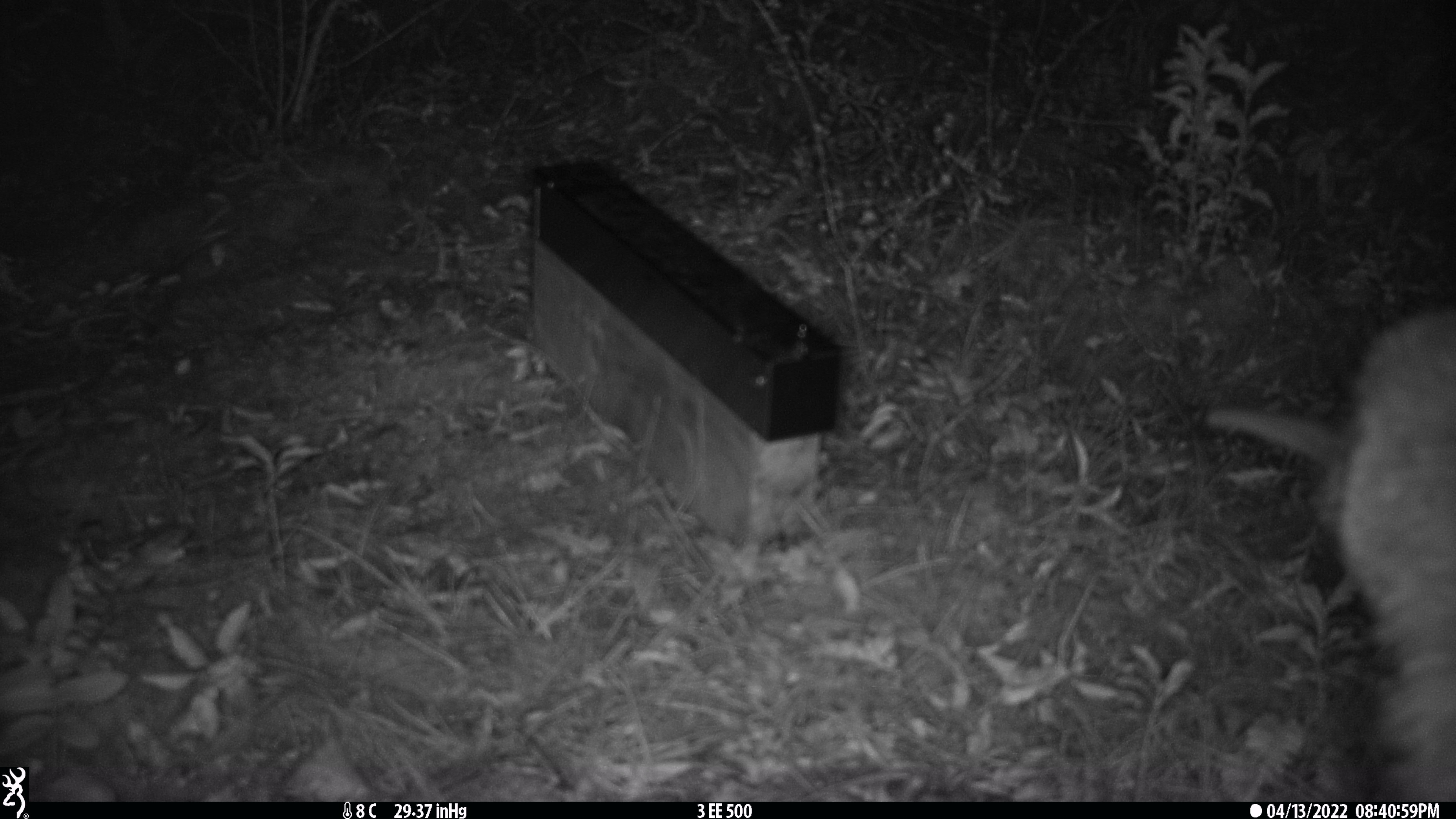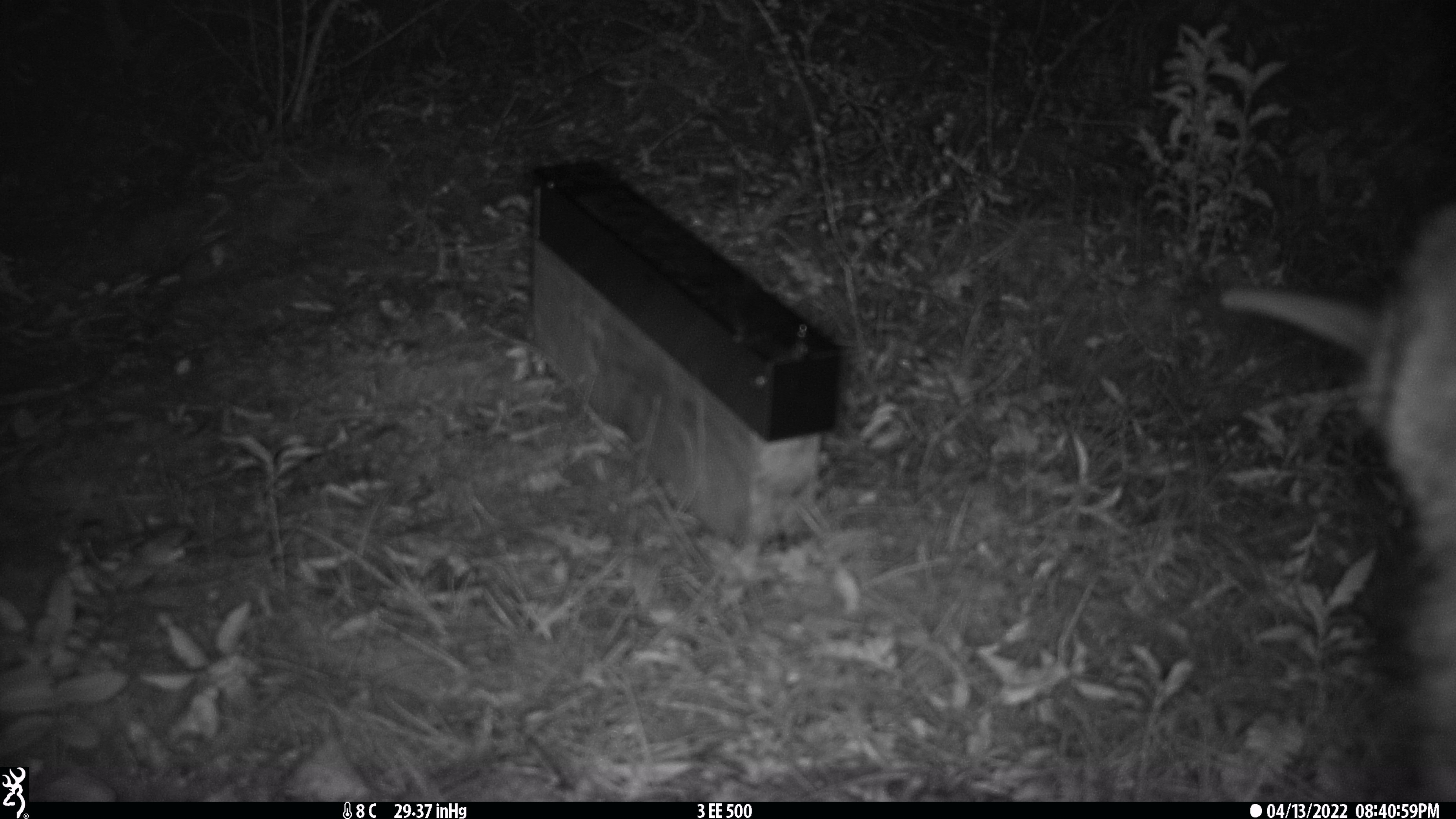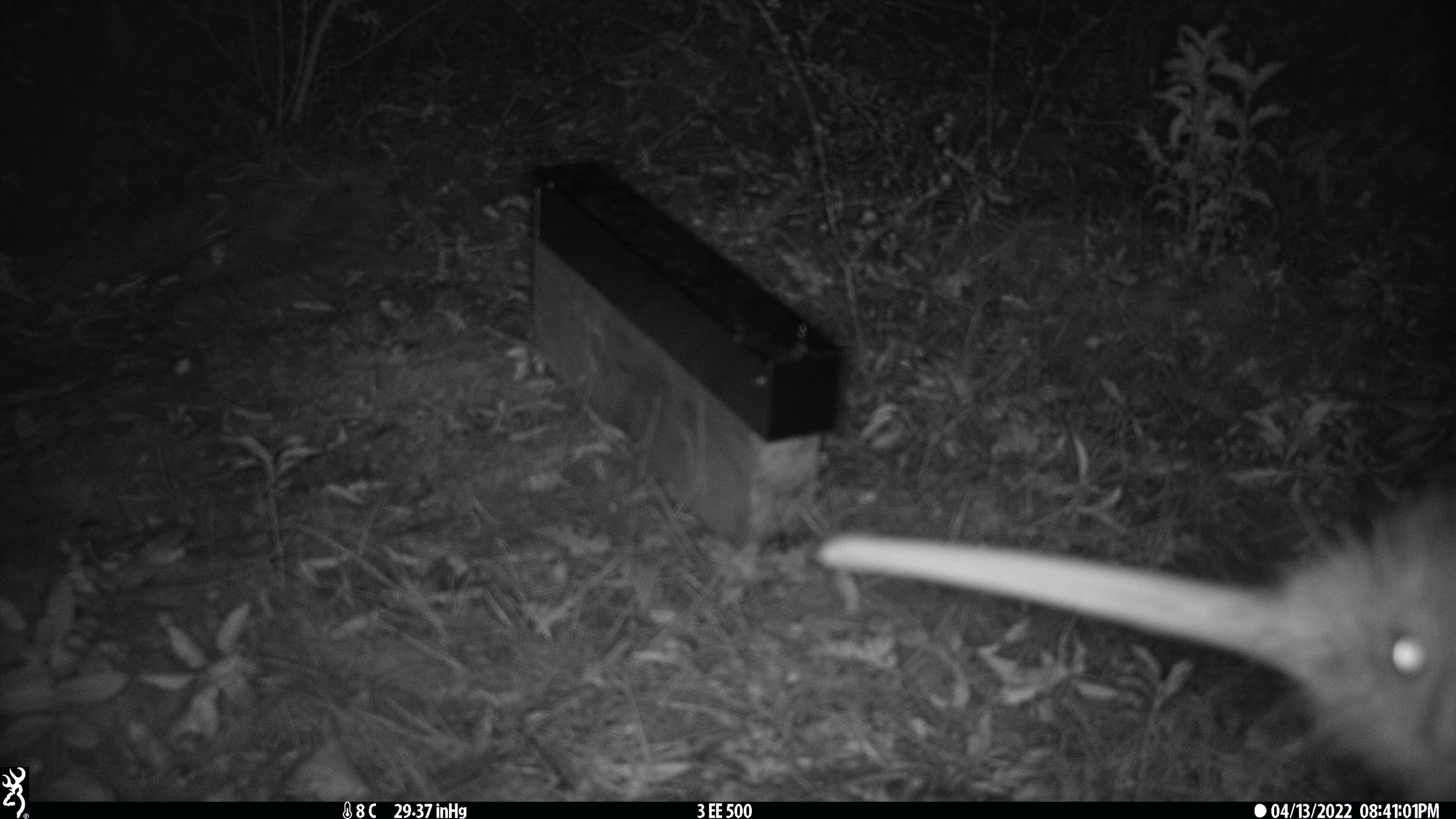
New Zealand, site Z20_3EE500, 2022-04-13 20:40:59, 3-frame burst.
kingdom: Animalia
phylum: Chordata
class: Aves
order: Apterygiformes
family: Apterygidae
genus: Apteryx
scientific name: Apteryx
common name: kiwi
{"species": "kiwi (Apteryx)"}